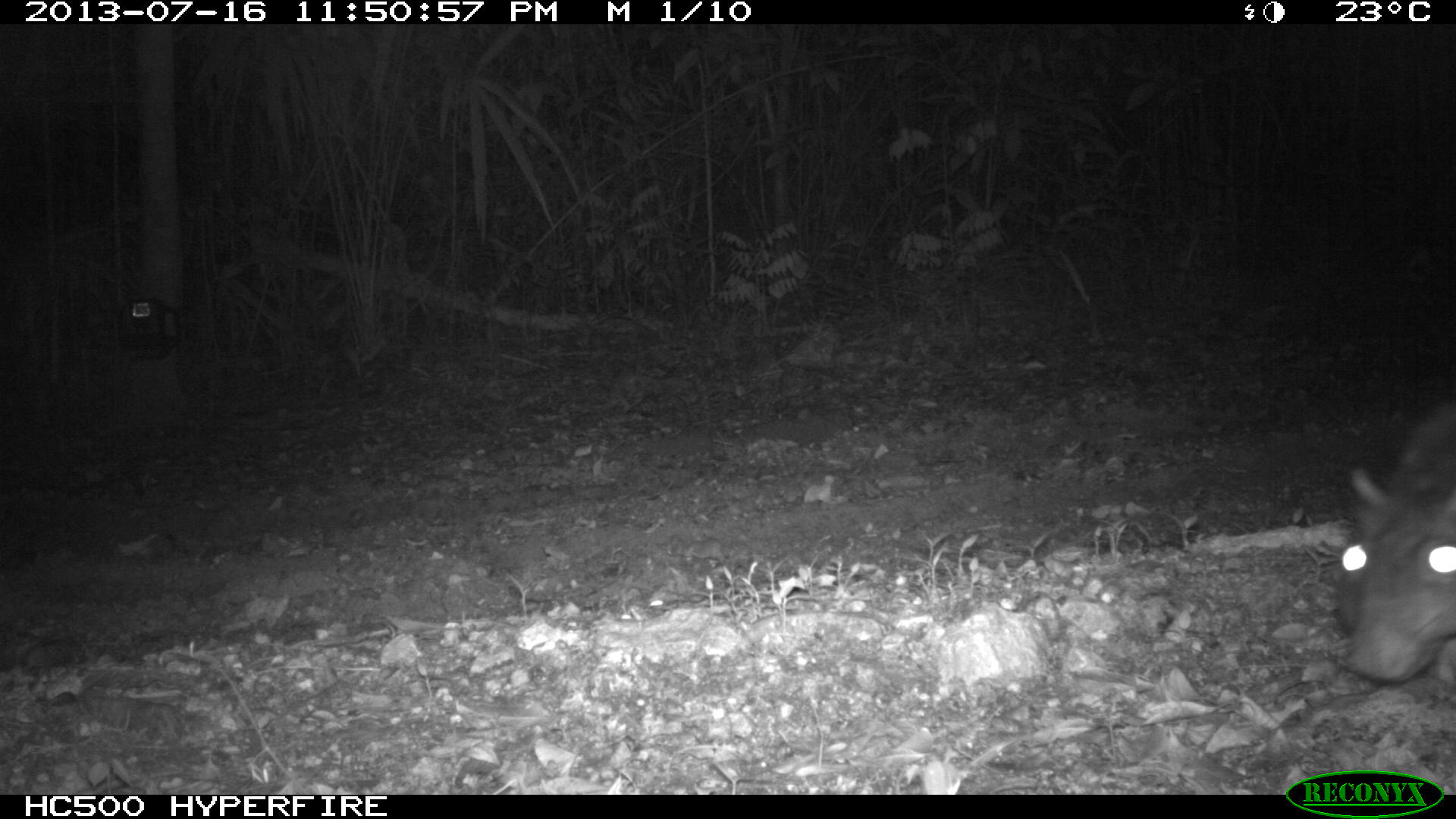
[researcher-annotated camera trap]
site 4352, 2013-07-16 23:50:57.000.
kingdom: Animalia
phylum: Chordata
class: Mammalia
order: Rodentia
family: Cuniculidae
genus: Cuniculus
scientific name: Cuniculus paca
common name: lowland paca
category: agouti paca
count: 1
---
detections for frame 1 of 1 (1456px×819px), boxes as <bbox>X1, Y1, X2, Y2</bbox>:
agouti paca: <bbox>1333, 388, 1454, 685</bbox>